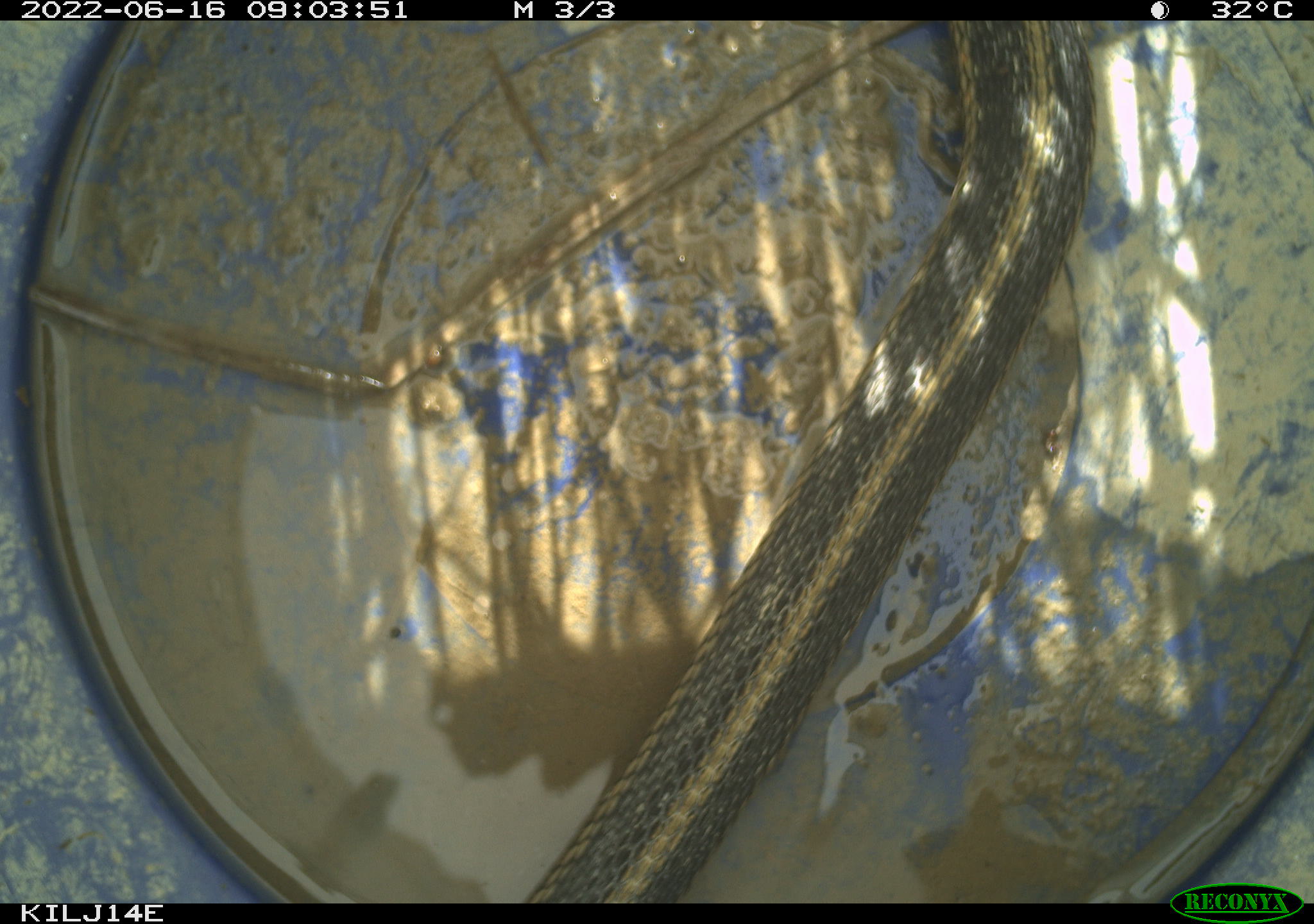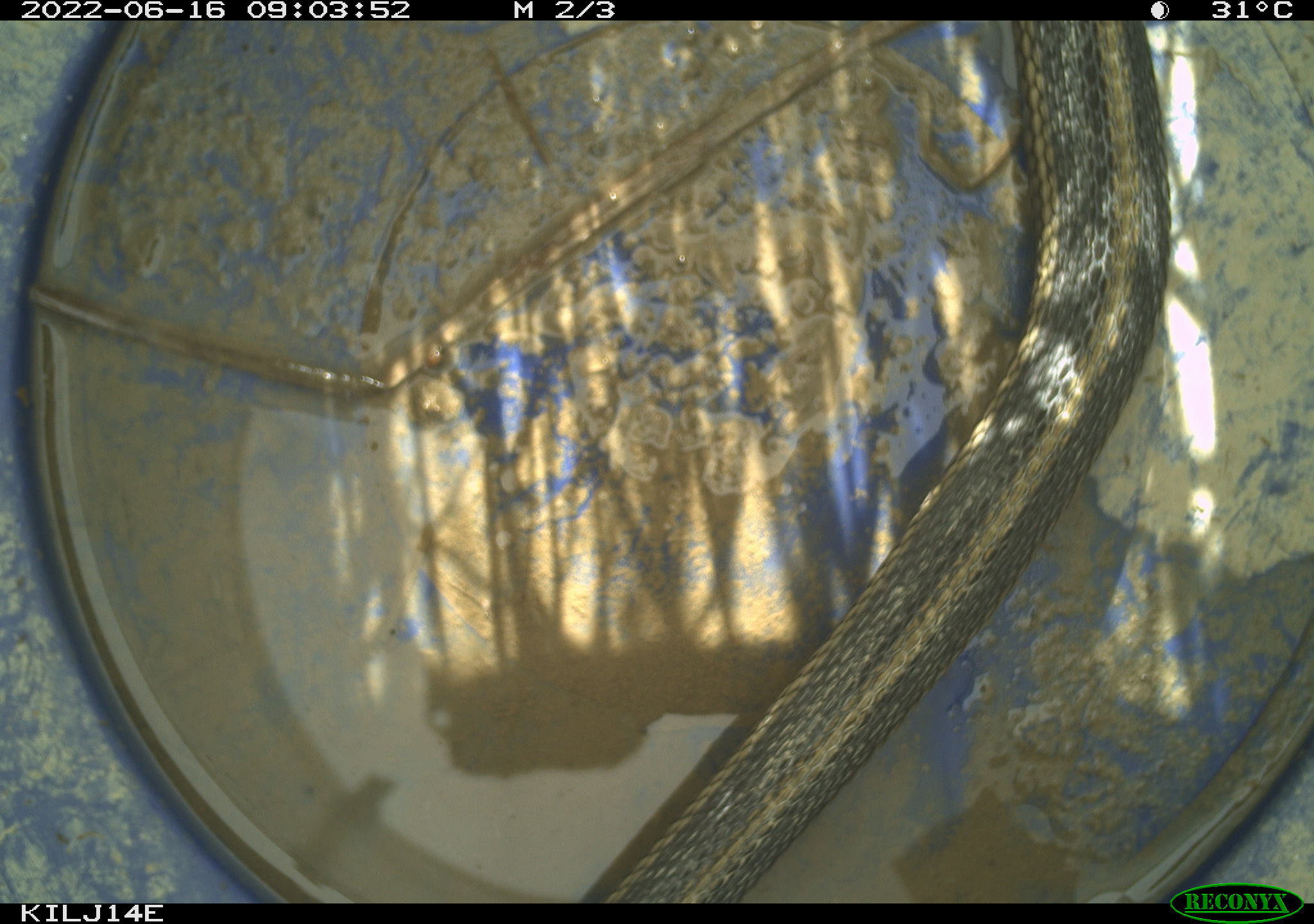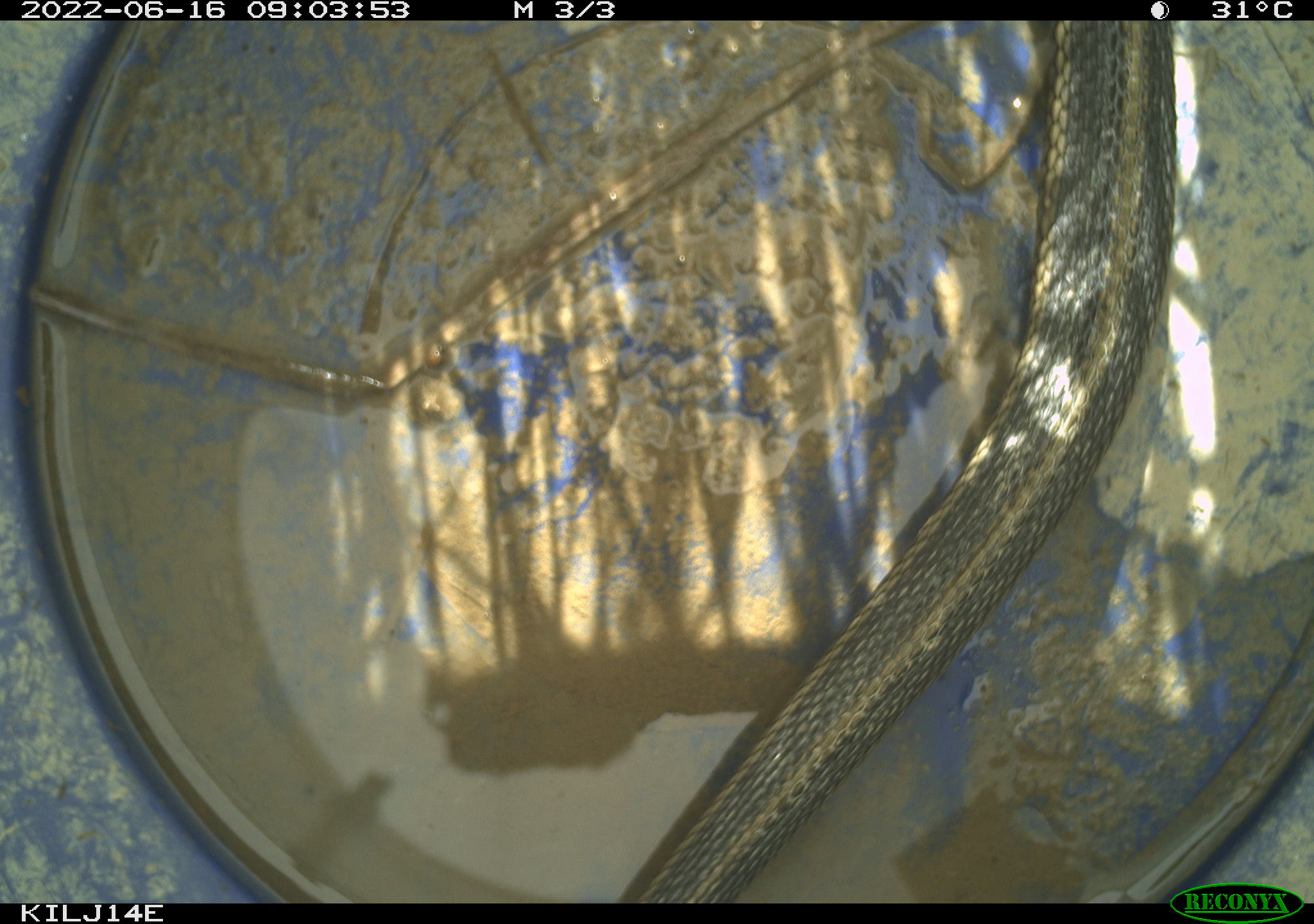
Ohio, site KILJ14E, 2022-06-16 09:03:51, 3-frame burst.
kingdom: Animalia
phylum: Chordata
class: Reptilia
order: Squamata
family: Colubridae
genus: Thamnophis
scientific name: Thamnophis sirtalis sirtalis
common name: eastern gartersnake